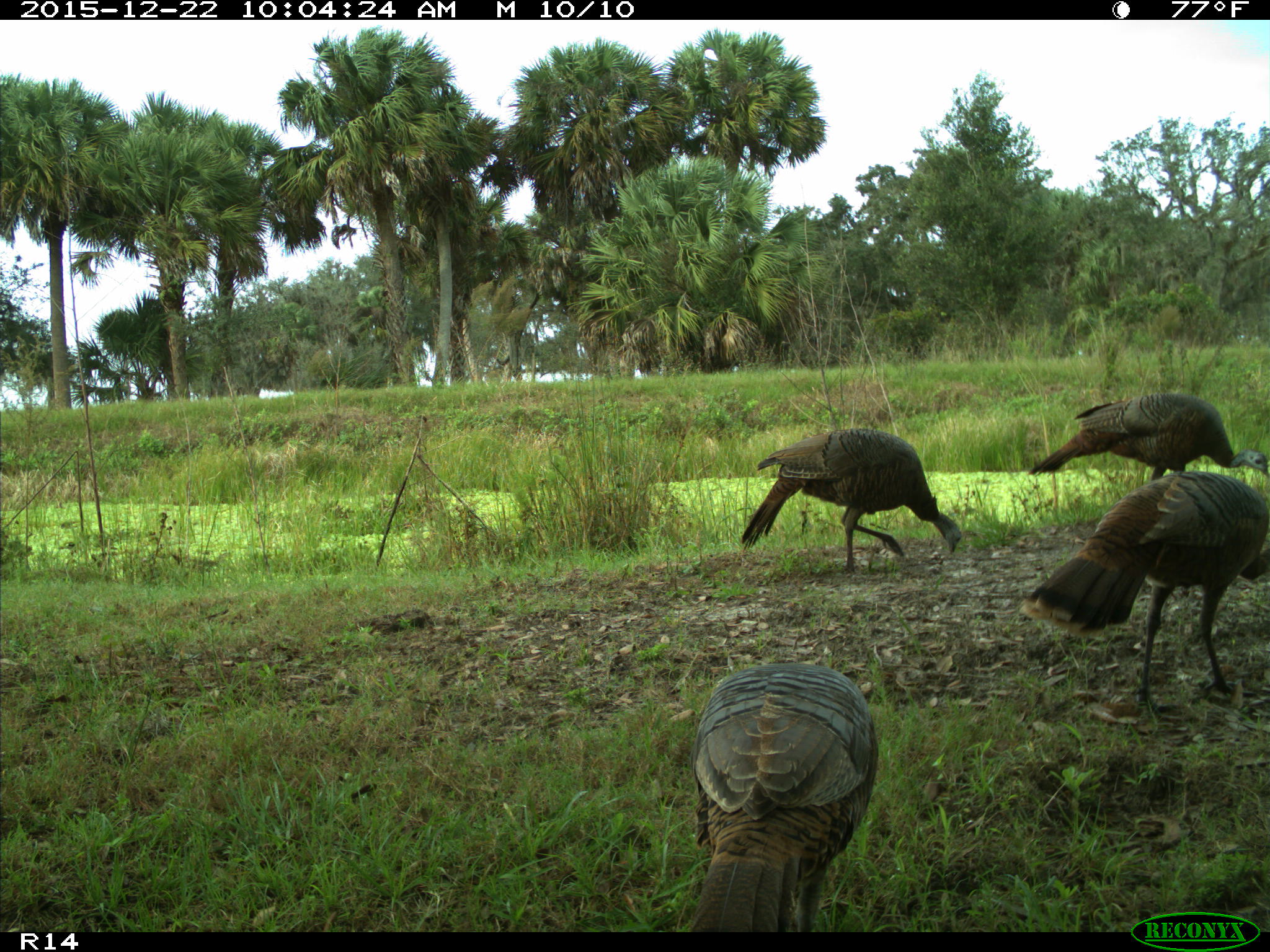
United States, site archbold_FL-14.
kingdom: Animalia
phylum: Chordata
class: Aves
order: Galliformes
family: Phasianidae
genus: Meleagris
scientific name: Meleagris gallopavo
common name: wild turkey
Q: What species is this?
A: Meleagris gallopavo (wild turkey).